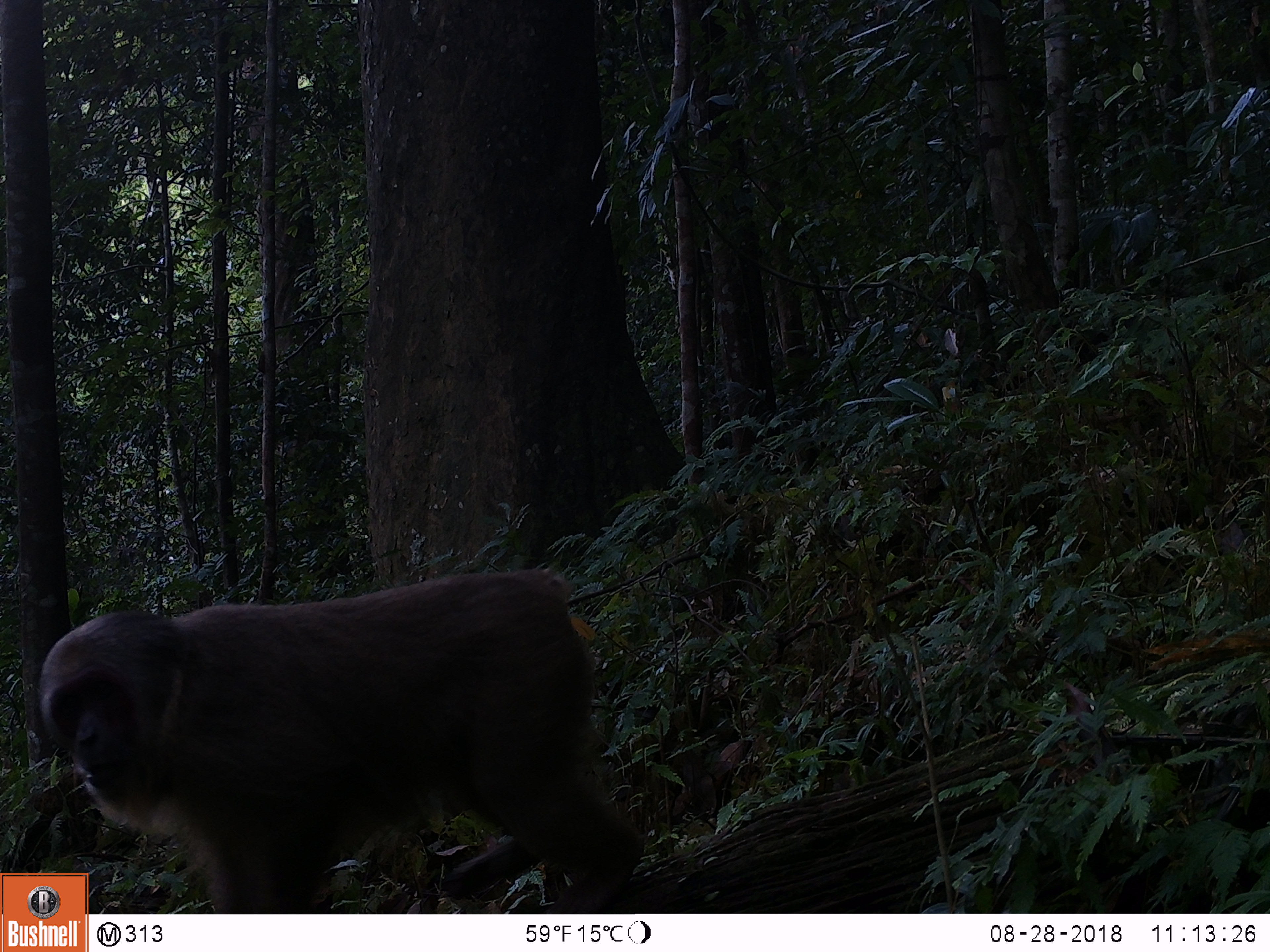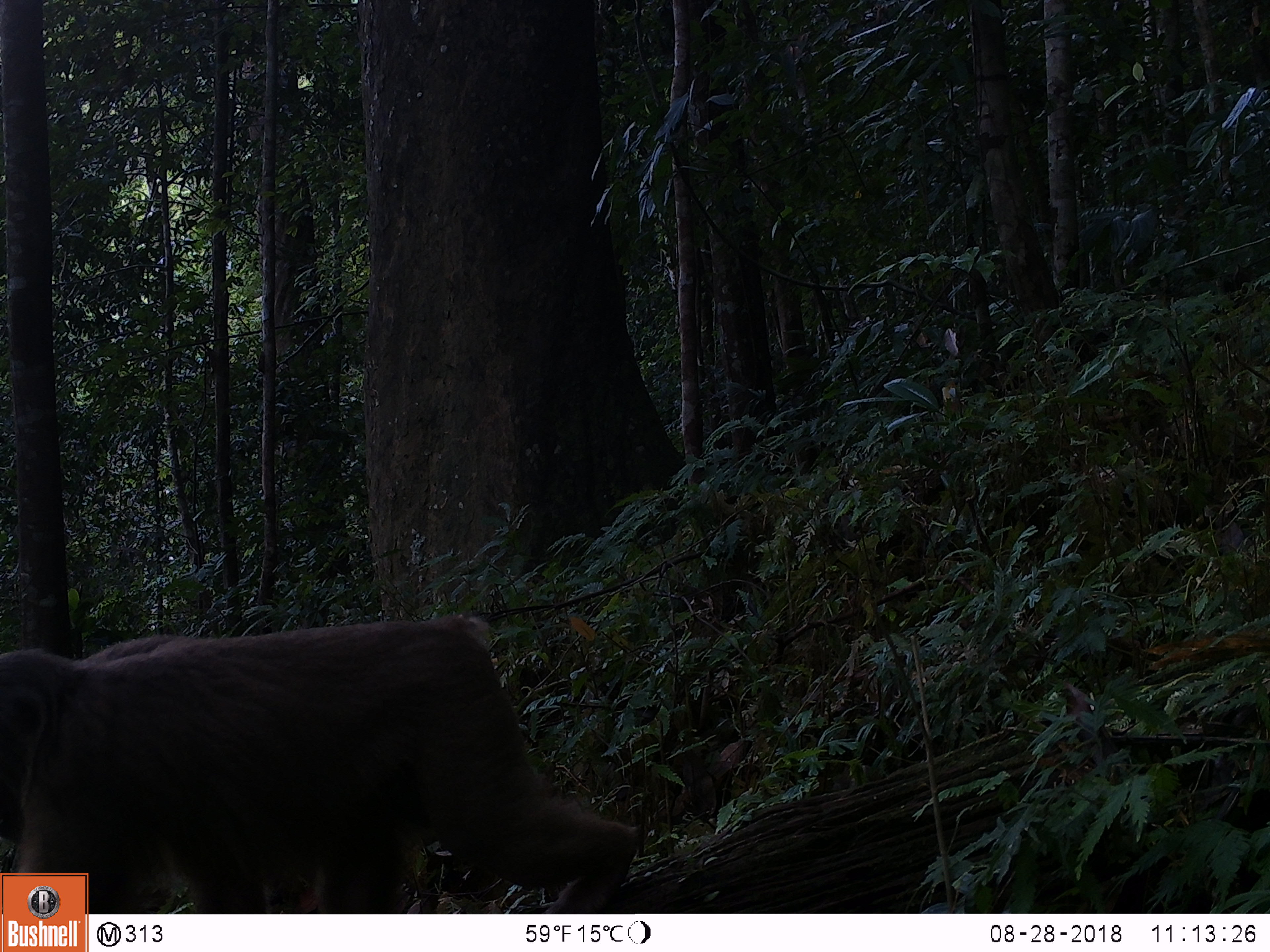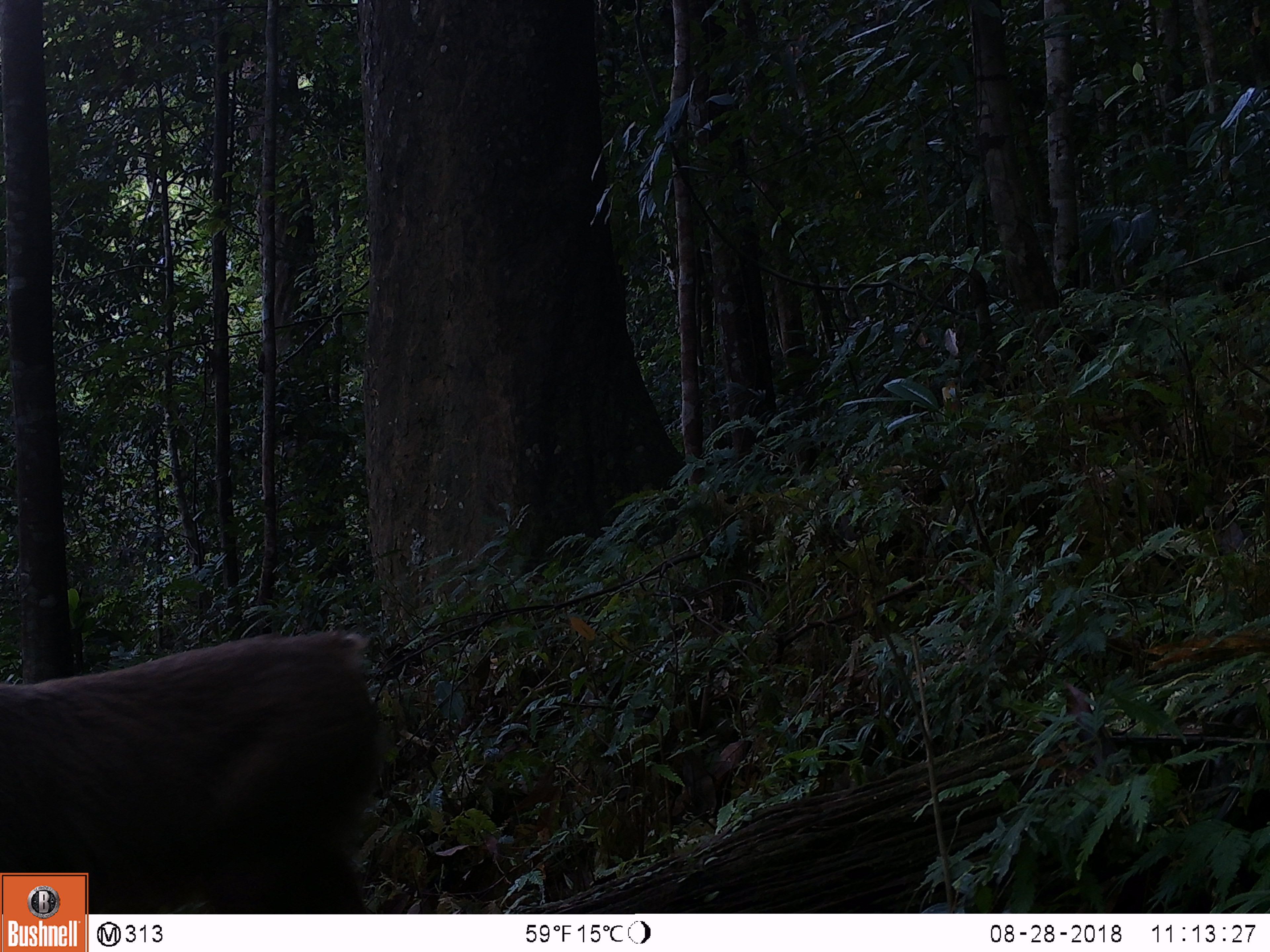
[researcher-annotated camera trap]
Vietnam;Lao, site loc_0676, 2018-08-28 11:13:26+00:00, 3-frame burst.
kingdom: Animalia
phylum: Chordata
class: Mammalia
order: Primates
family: Cercopithecidae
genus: Macaca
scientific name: Macaca arctoides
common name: stump-tailed macaque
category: stump tailed macaque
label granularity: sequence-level